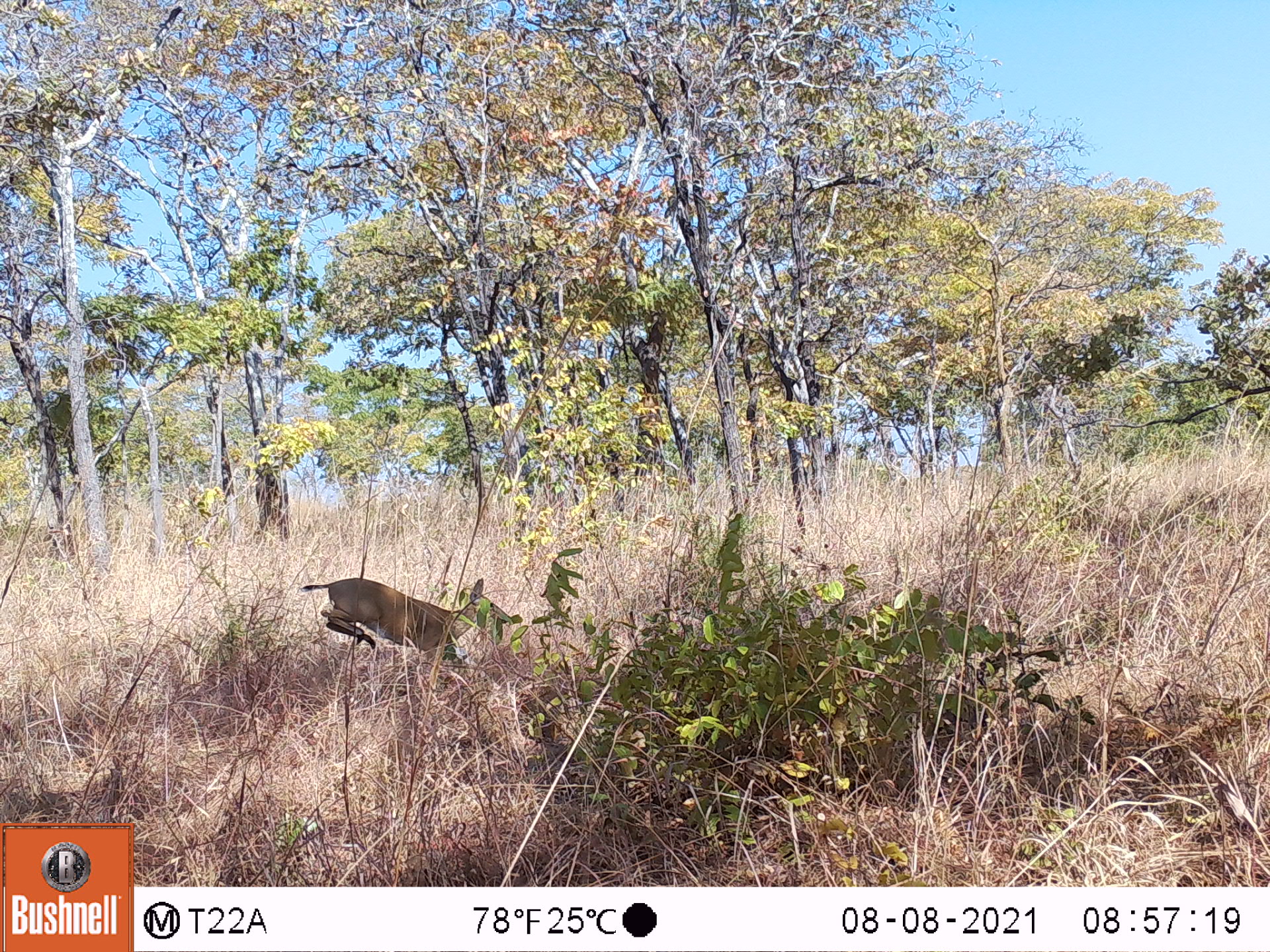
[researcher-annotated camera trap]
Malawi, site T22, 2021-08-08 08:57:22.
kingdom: Animalia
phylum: Chordata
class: Mammalia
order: Artiodactyla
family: Bovidae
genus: Sylvicapra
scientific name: Sylvicapra grimmia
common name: common duiker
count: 1